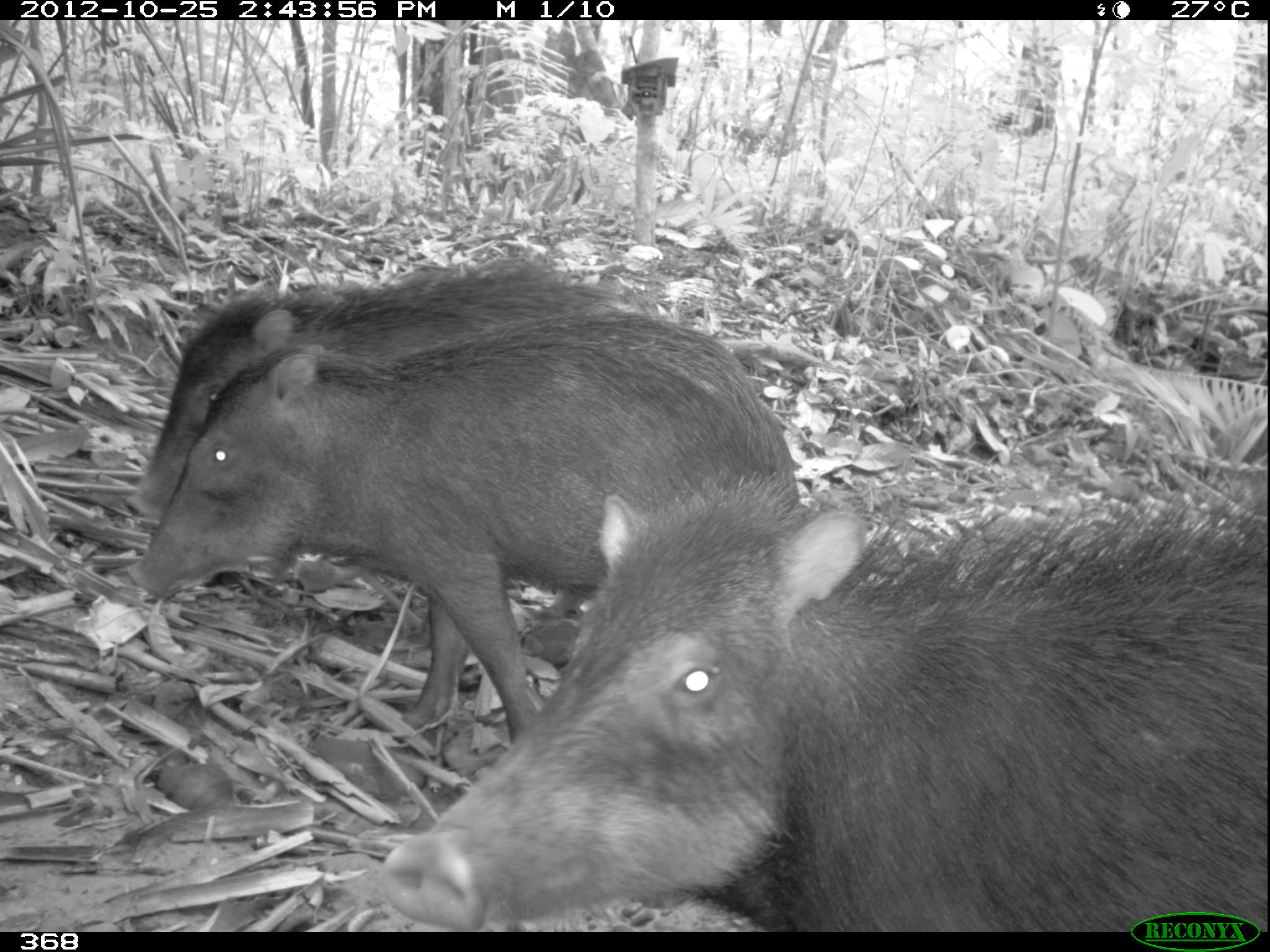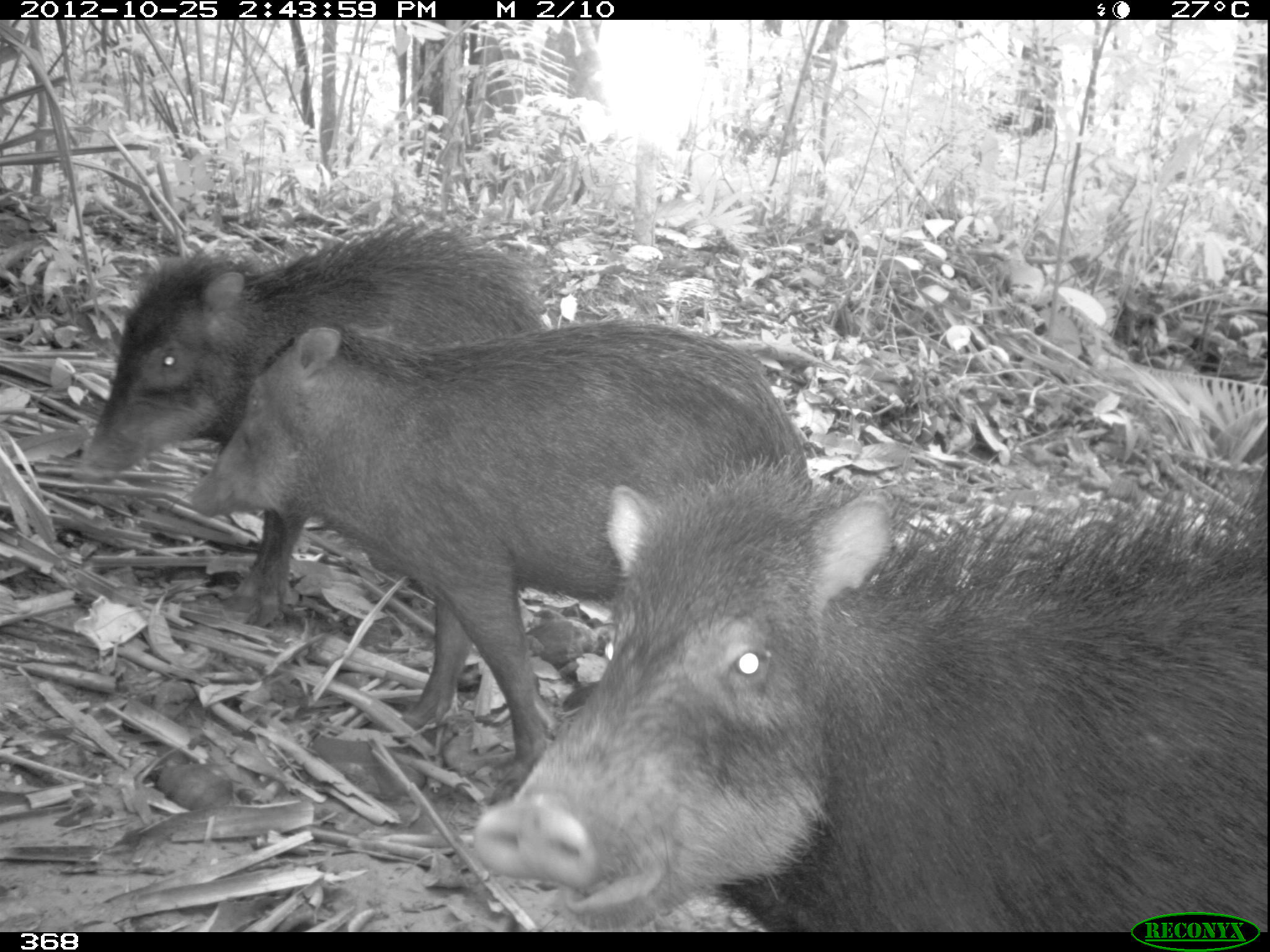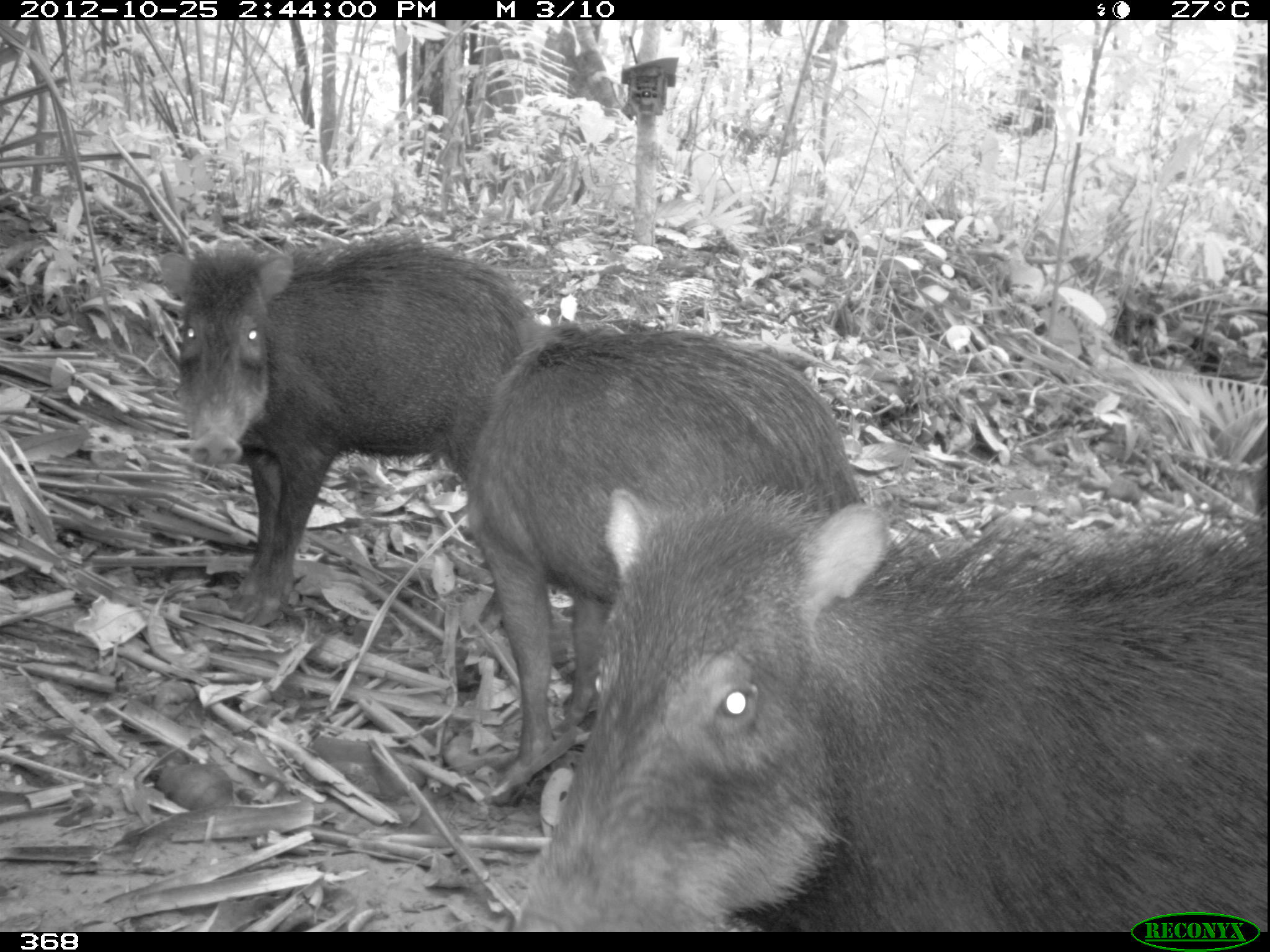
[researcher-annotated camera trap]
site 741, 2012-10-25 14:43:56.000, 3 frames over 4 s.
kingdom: Animalia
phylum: Chordata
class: Mammalia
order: Artiodactyla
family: Tayassuidae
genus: Tayassu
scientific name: Tayassu pecari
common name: white-lipped peccary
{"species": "Tayassu pecari (white-lipped peccary)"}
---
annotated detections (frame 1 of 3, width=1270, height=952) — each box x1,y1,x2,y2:
tayassu pecari: 381,467,1265,932; 130,310,801,748; 123,252,659,617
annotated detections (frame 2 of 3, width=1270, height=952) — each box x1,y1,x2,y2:
tayassu pecari: 470,446,1270,932; 182,317,810,793; 80,219,546,625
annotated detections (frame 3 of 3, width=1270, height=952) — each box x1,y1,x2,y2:
tayassu pecari: 511,483,1270,932; 460,313,859,802; 156,229,537,626